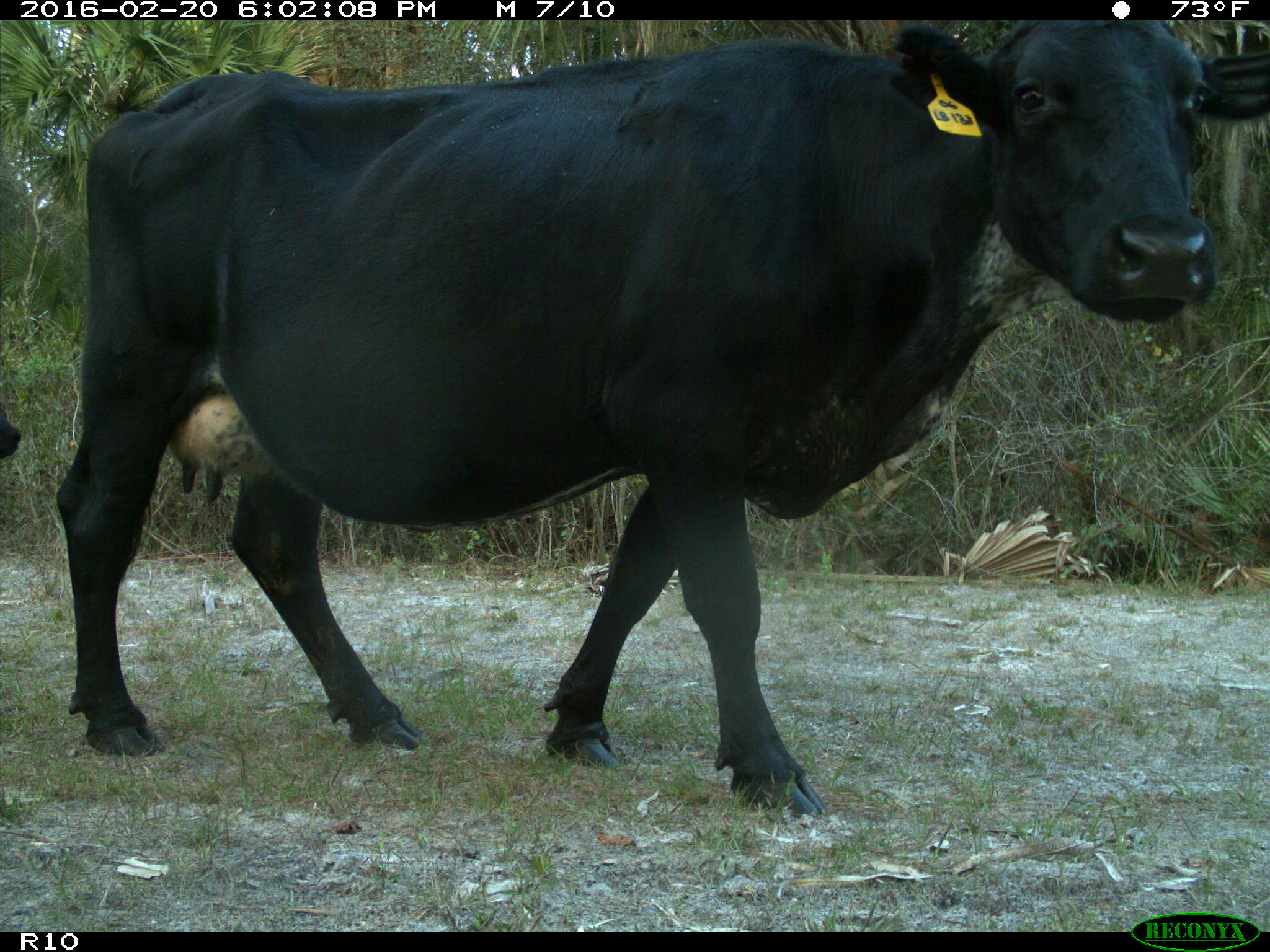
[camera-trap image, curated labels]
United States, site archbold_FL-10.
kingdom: Animalia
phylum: Chordata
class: Mammalia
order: Artiodactyla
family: Bovidae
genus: Bos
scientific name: Bos taurus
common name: domestic cow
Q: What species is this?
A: Bos taurus (domestic cow).